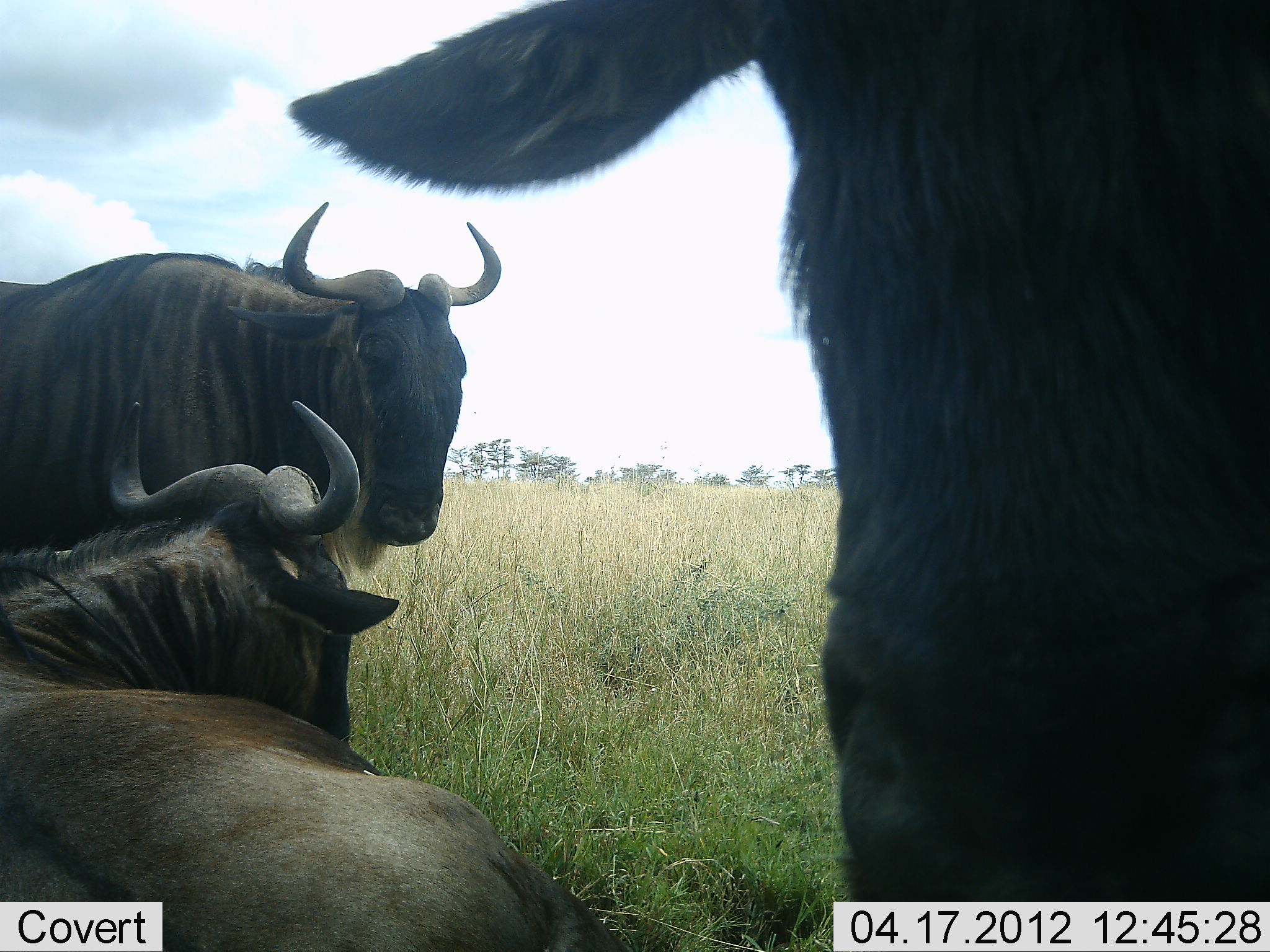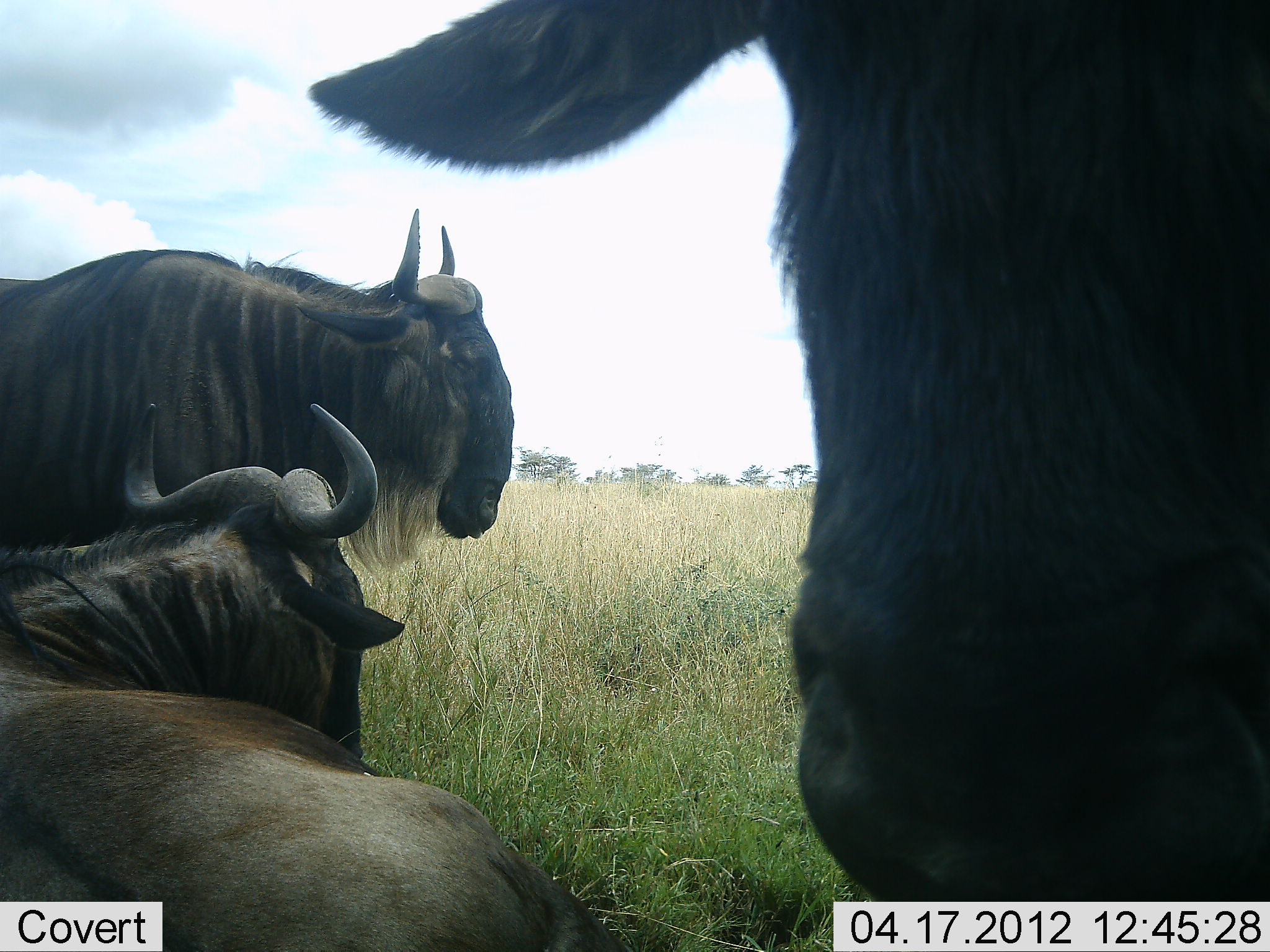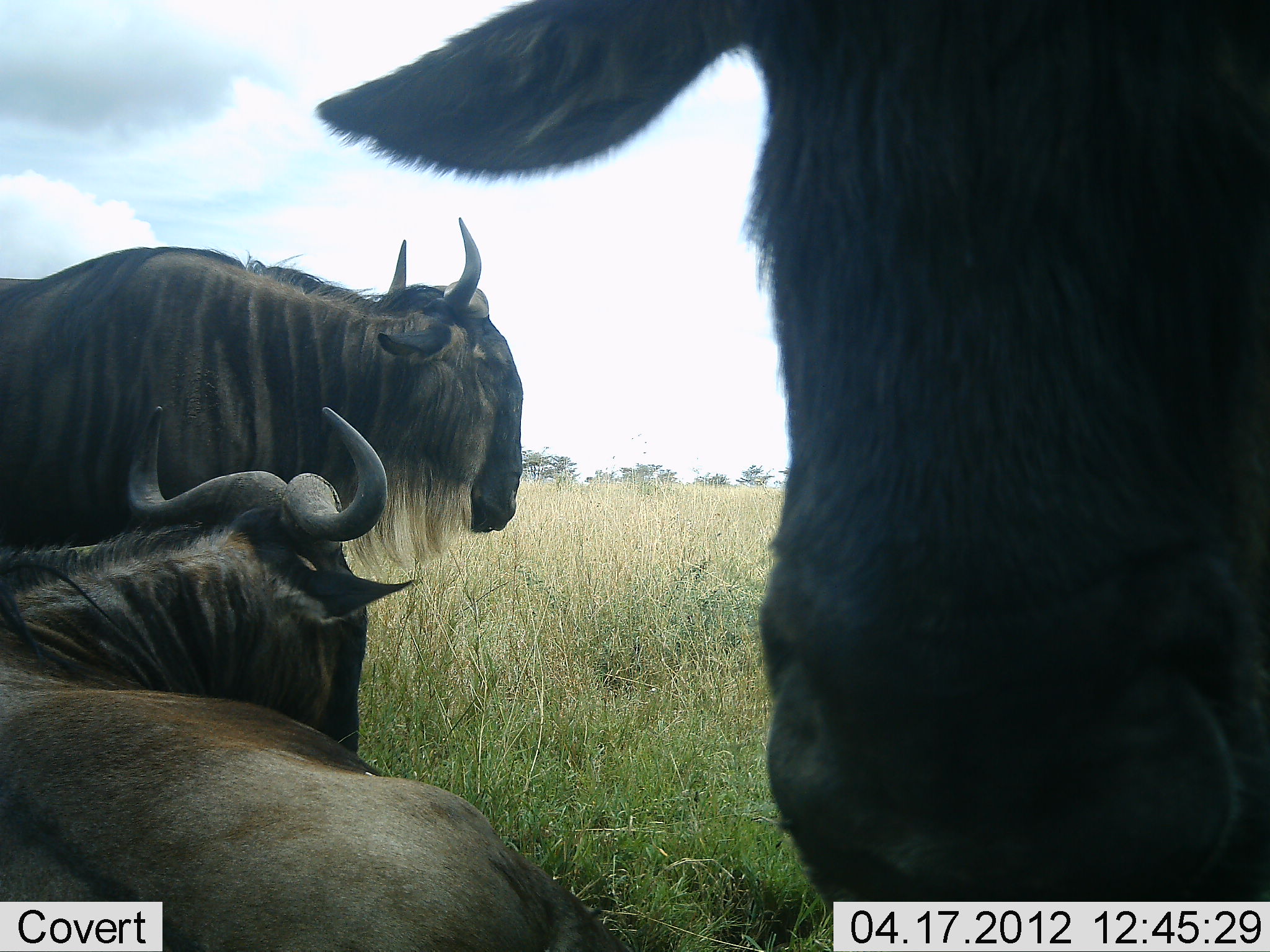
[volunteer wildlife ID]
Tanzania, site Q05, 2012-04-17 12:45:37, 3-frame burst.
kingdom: Animalia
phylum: Chordata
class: Mammalia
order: Artiodactyla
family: Bovidae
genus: Connochaetes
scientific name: Connochaetes taurinus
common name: blue wildebeest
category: wildebeest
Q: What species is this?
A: Wildebeest (blue wildebeest) (Connochaetes taurinus).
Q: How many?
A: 3.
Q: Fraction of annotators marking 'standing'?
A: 84%.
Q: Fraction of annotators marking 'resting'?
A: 96%.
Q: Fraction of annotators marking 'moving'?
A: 0%.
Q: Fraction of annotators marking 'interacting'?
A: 4%.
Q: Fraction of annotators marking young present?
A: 0%.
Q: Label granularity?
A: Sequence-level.